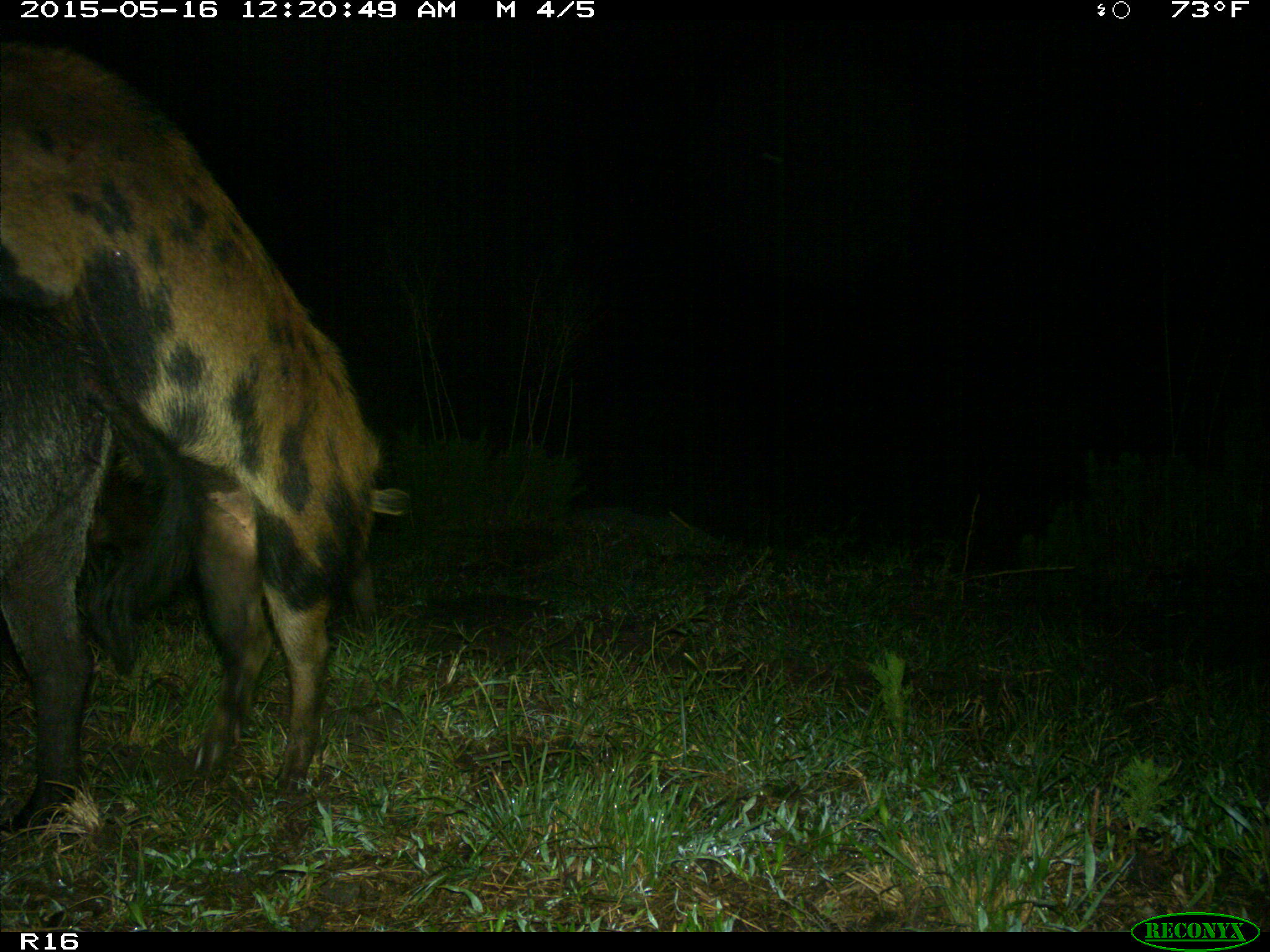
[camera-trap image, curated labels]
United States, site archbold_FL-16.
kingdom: Animalia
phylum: Chordata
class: Mammalia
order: Artiodactyla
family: Suidae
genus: Sus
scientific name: Sus scrofa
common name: wild boar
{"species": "Sus scrofa (wild boar)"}